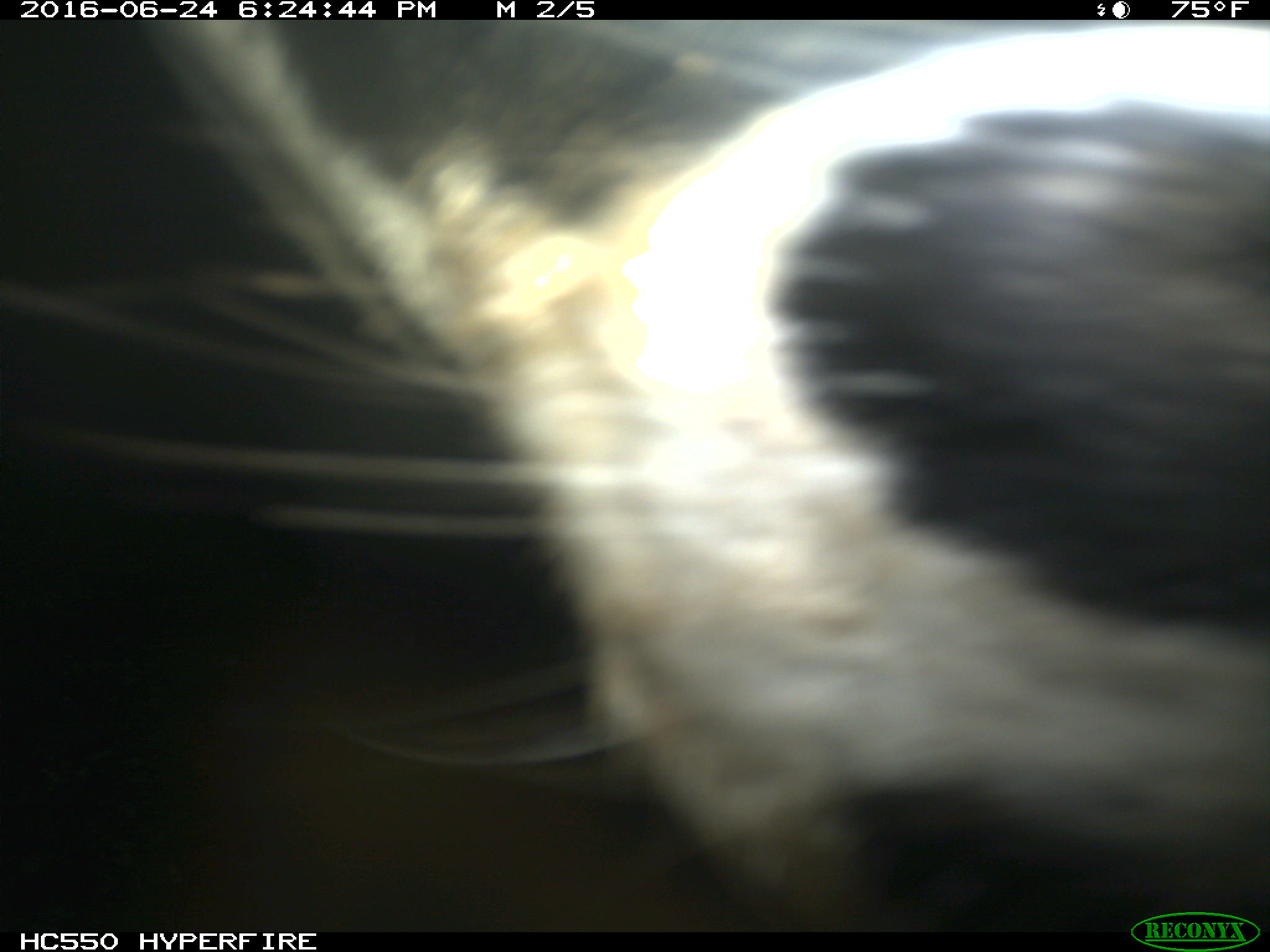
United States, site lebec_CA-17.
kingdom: Animalia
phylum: Chordata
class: Mammalia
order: Artiodactyla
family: Bovidae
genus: Bos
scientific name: Bos taurus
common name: domestic cow